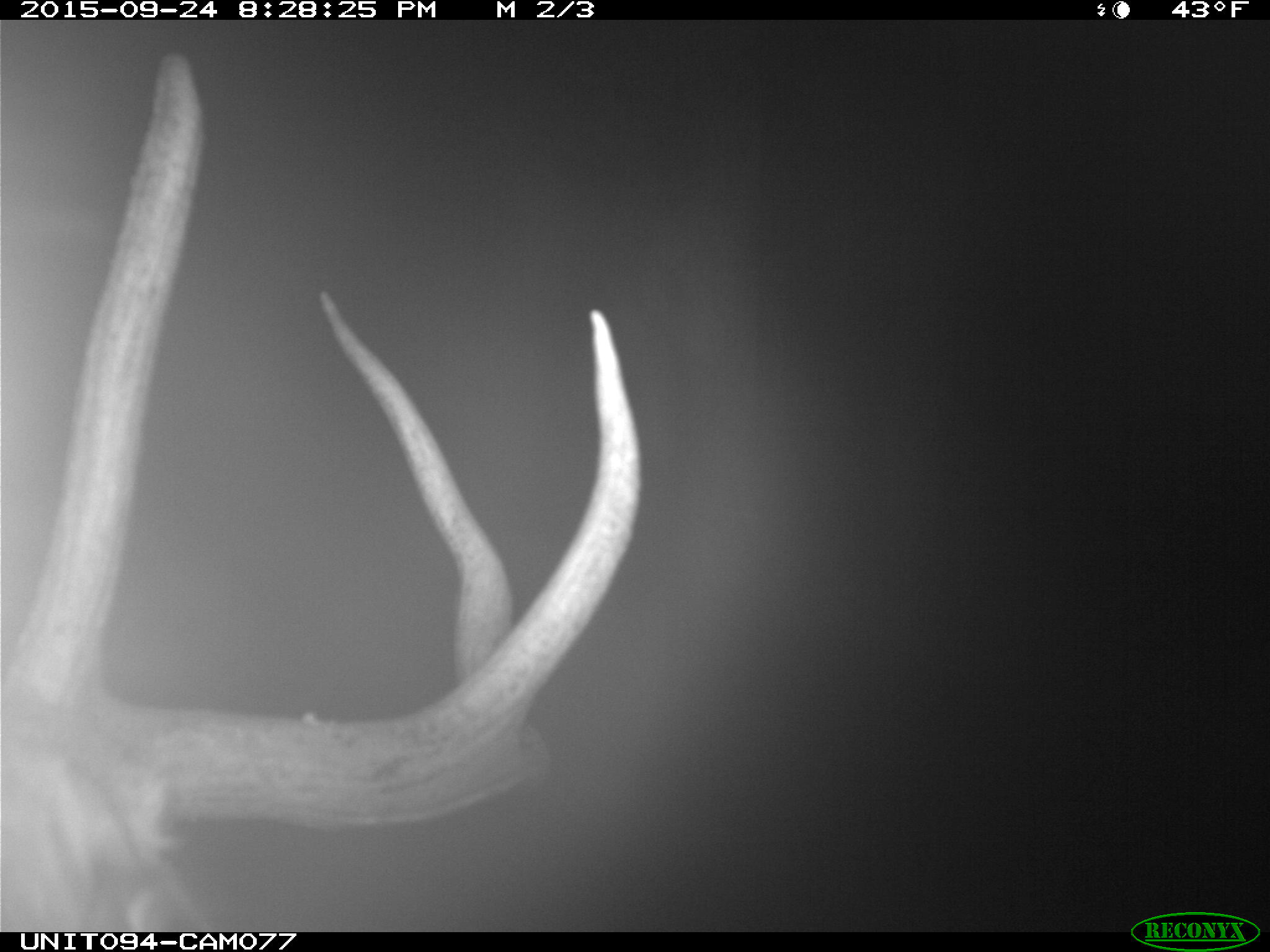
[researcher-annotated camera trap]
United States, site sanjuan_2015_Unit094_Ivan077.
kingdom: Animalia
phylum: Chordata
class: Mammalia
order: Artiodactyla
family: Cervidae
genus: Cervus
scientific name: Cervus elaphus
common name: red deer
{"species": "Cervus elaphus (red deer)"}